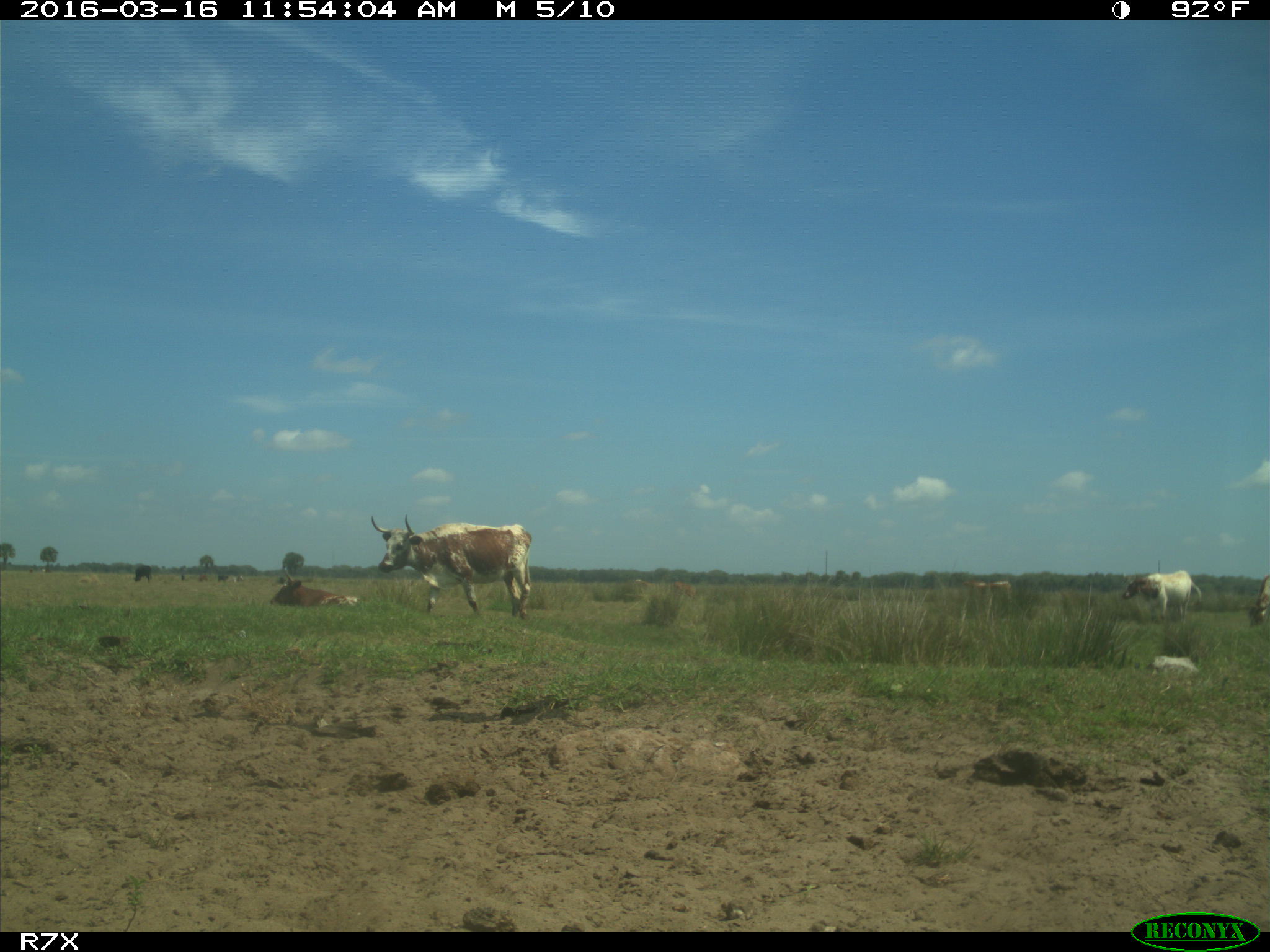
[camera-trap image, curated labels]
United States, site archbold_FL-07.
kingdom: Animalia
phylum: Chordata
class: Mammalia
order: Artiodactyla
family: Bovidae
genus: Bos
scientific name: Bos taurus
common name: domestic cow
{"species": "Bos taurus (domestic cow)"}